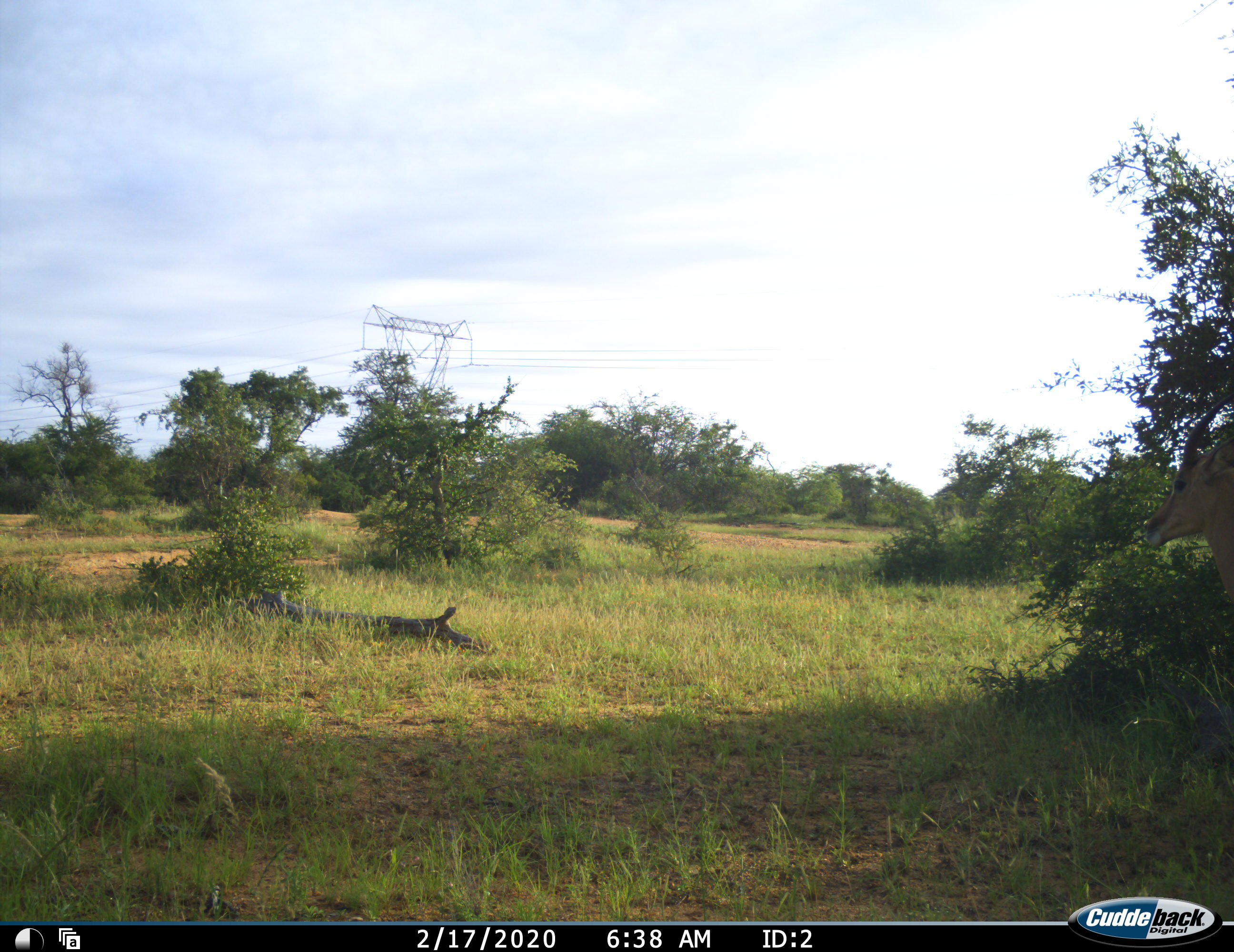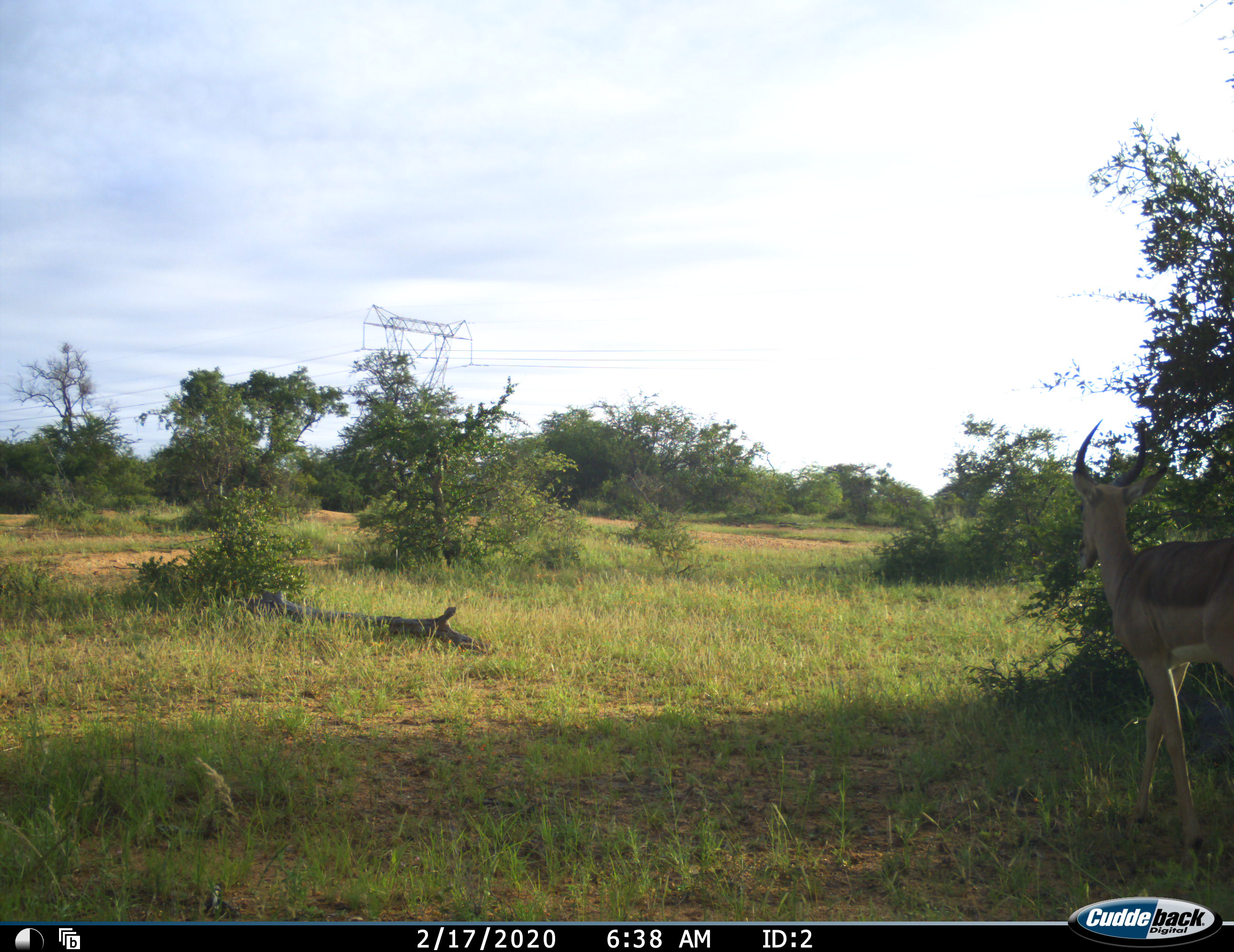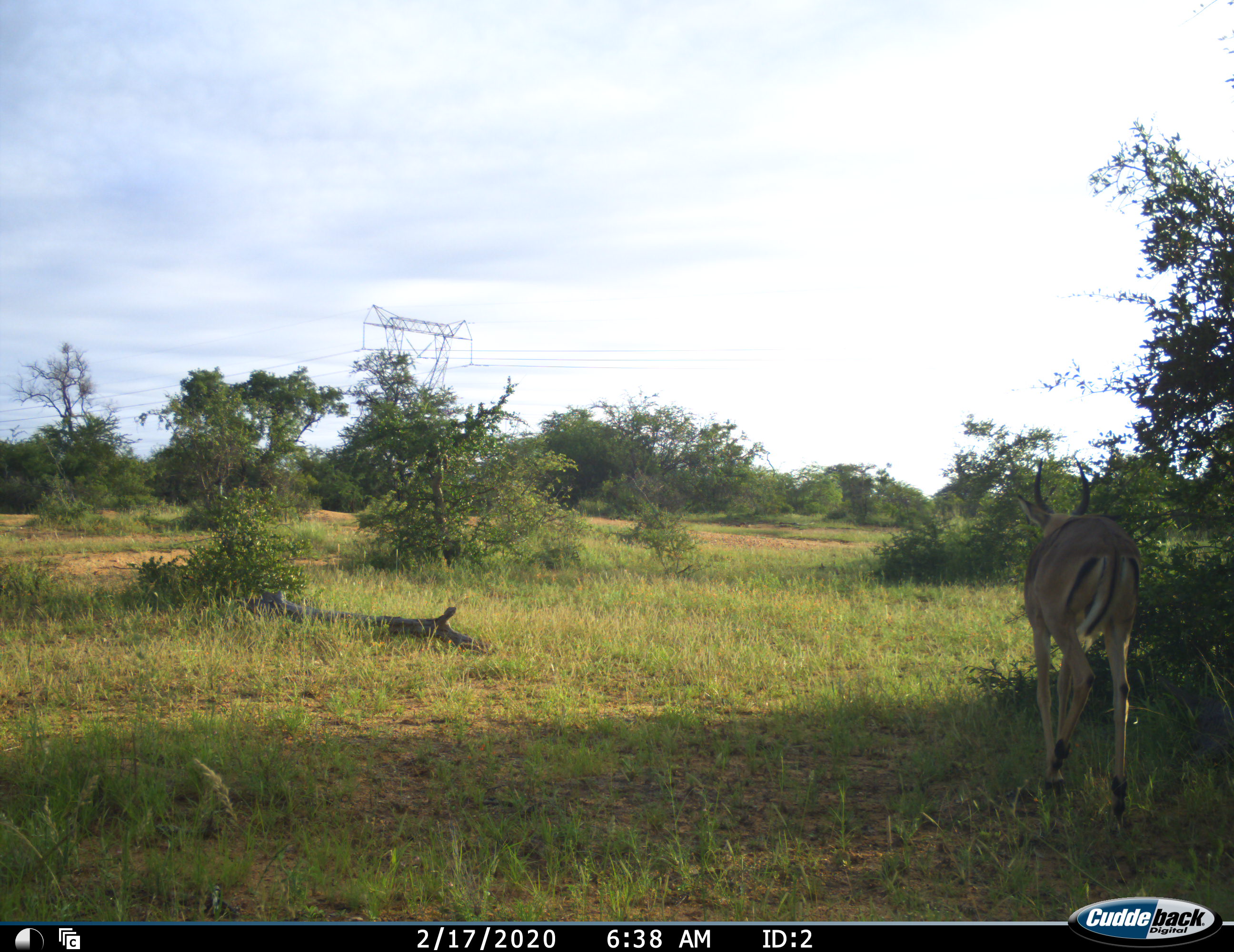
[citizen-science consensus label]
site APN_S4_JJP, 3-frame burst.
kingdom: Animalia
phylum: Chordata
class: Mammalia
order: Artiodactyla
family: Bovidae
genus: Aepyceros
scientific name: Aepyceros melampus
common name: impala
Impala (Aepyceros melampus), count 1. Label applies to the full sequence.